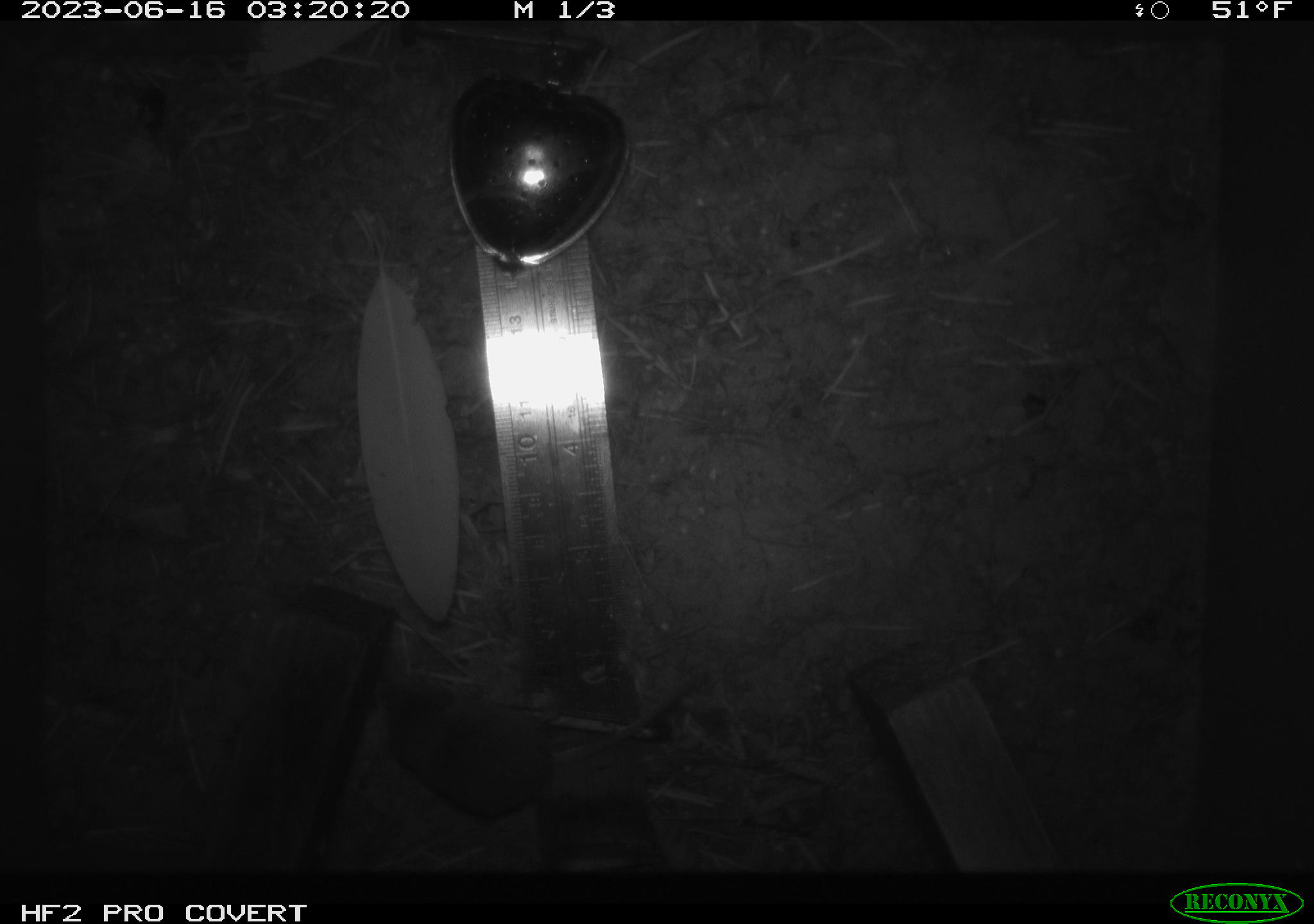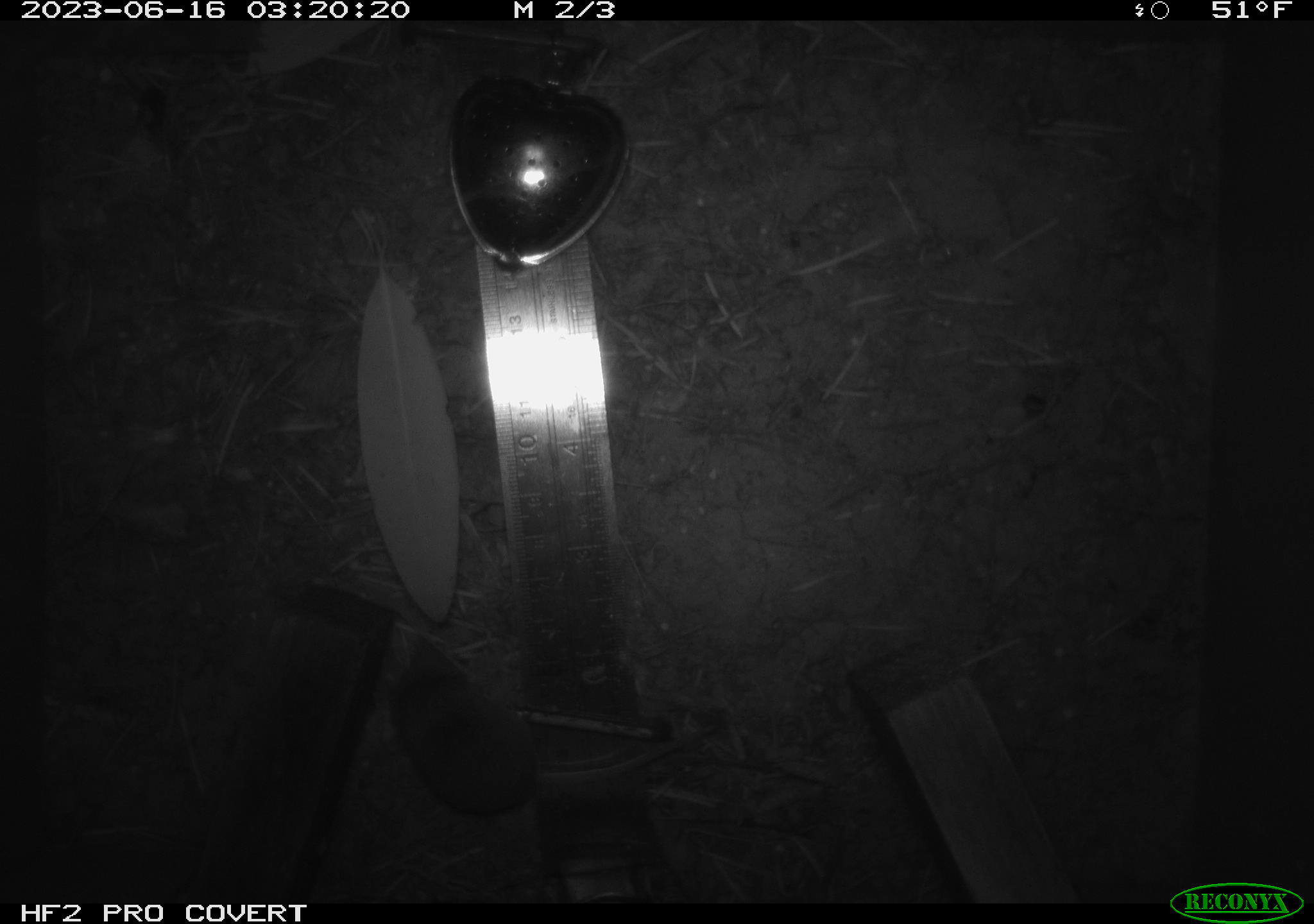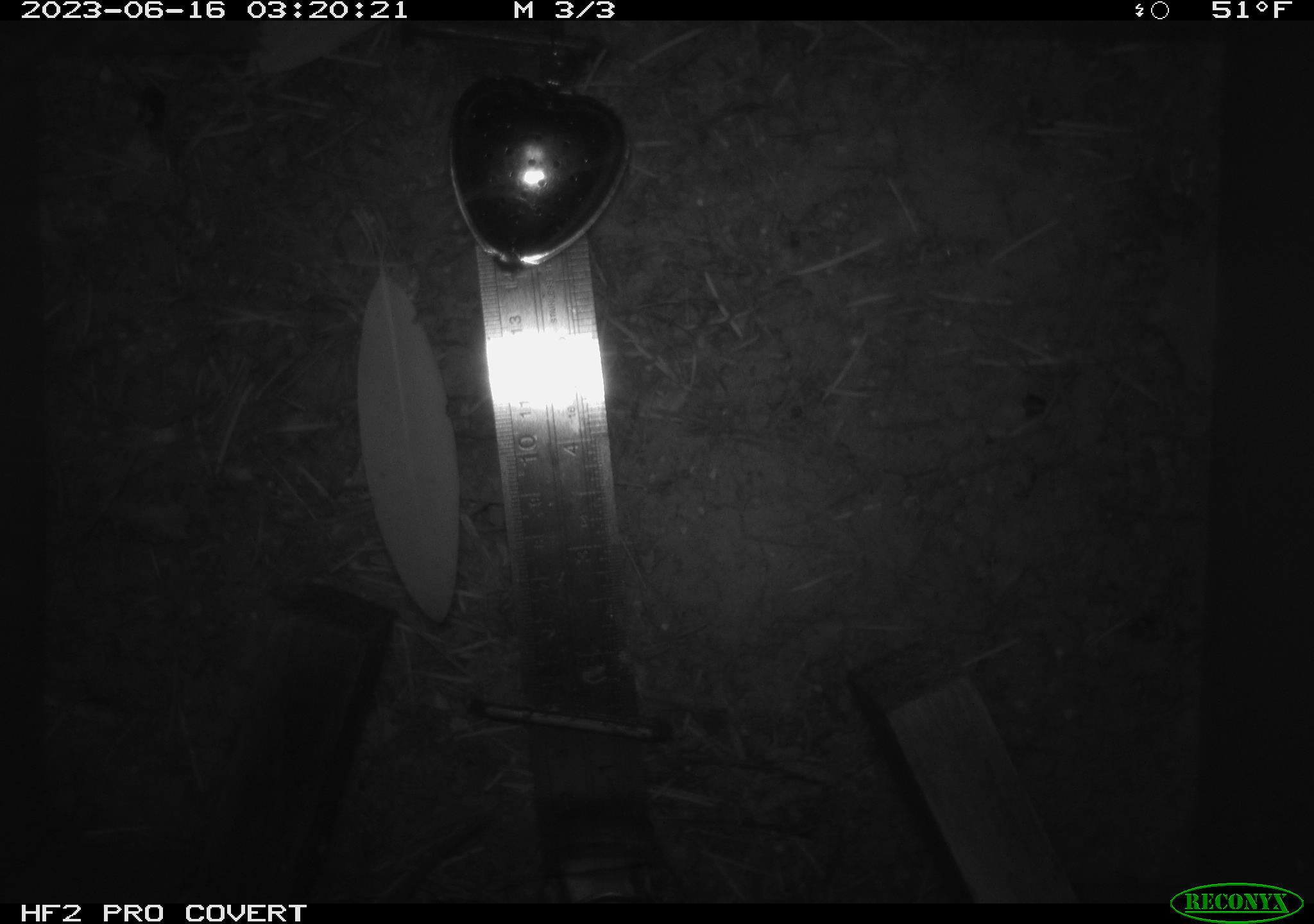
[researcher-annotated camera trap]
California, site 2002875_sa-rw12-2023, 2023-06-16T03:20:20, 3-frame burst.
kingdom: Animalia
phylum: Chordata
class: Mammalia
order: Eulipotyphla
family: Soricidae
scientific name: Soricidae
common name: shrews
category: soricidae family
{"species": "soricidae family (shrews) (Soricidae)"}